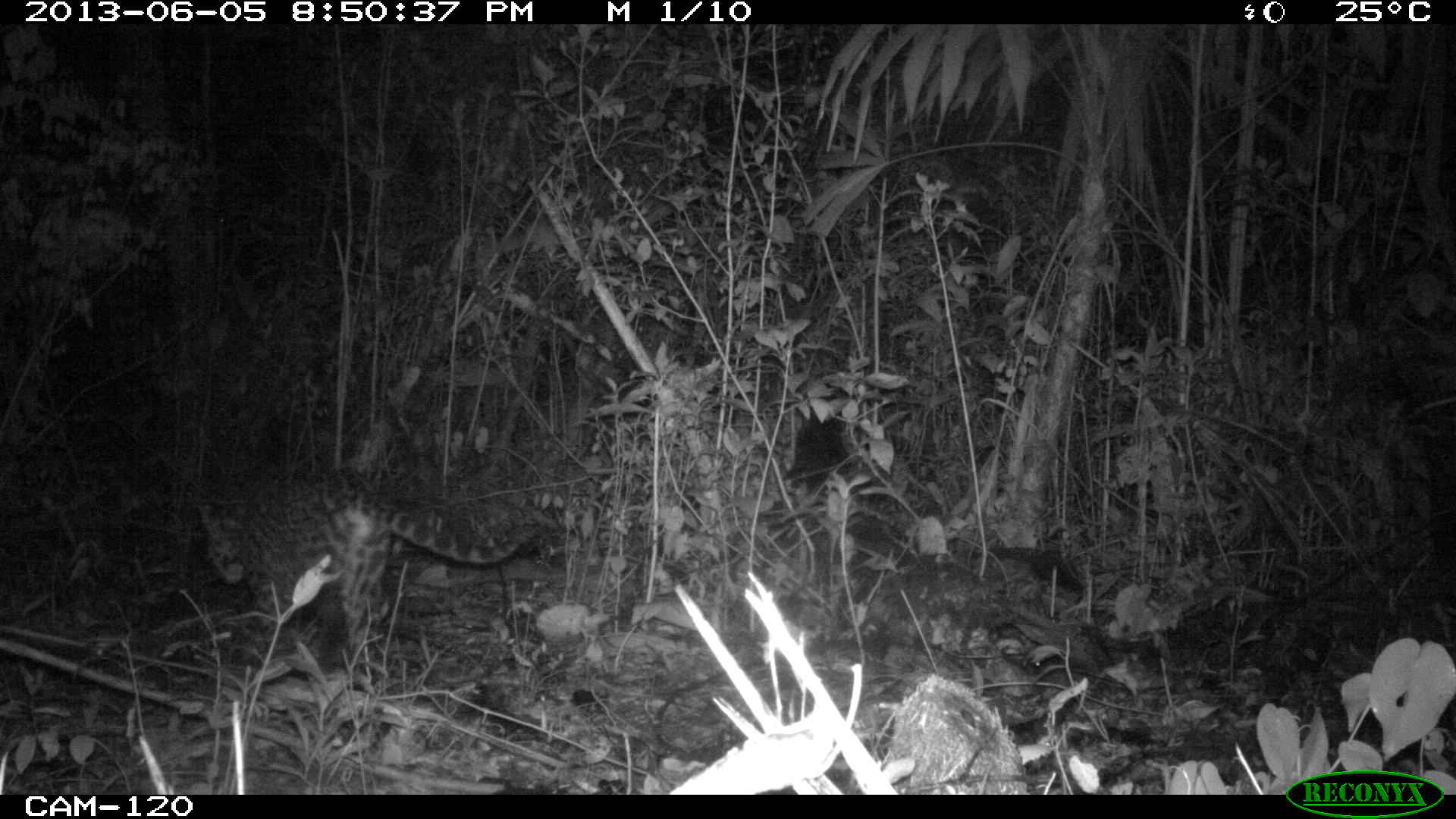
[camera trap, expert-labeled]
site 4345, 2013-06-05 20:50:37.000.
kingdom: Animalia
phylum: Chordata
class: Mammalia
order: Carnivora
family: Felidae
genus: Leopardus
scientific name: Leopardus pardalis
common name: ocelot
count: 1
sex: female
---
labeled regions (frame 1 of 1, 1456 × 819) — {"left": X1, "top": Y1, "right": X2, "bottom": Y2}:
leopardus pardalis: {"left": 193, "top": 471, "right": 539, "bottom": 668}